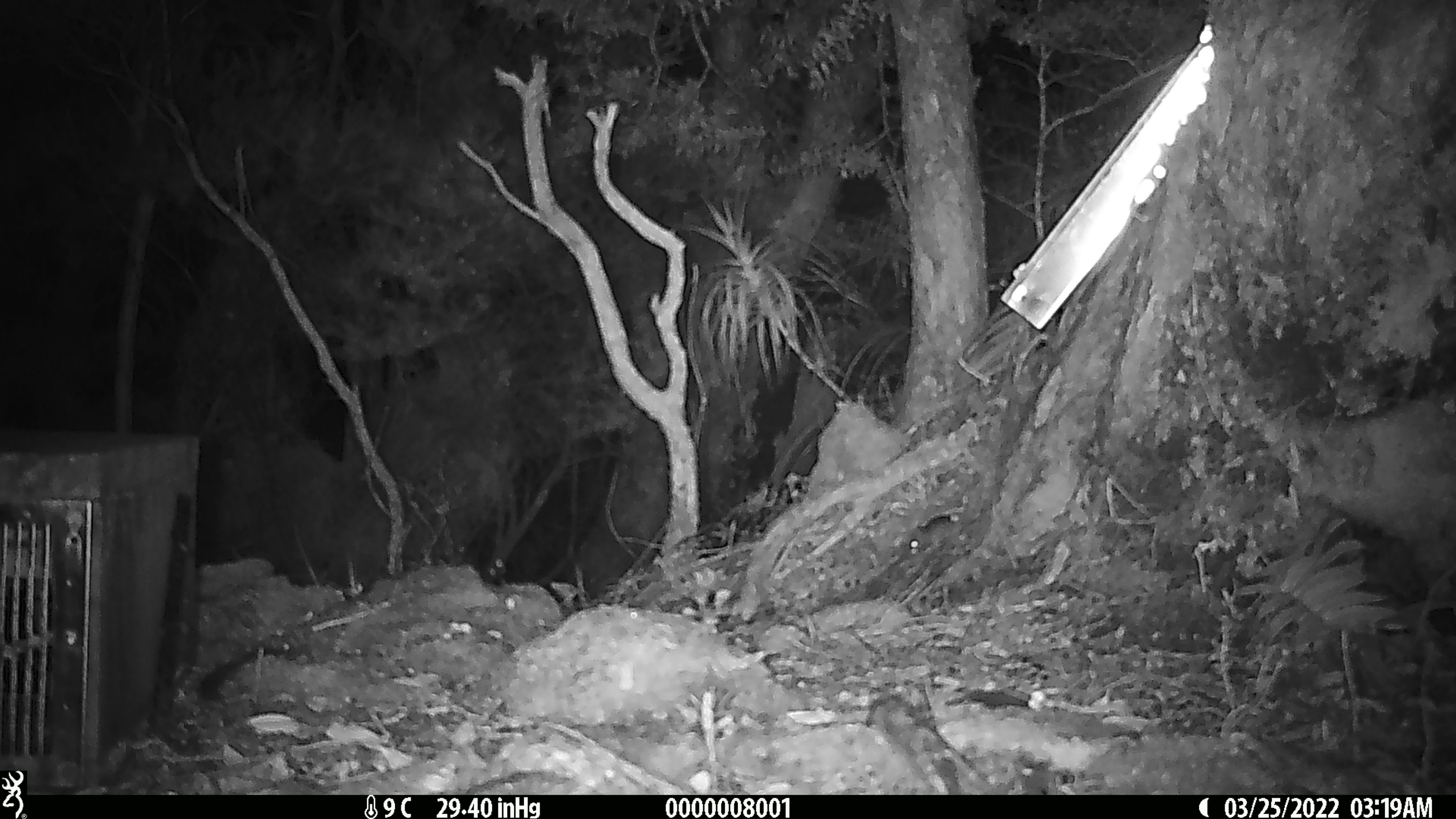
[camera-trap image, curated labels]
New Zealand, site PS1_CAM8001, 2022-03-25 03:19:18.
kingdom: Animalia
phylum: Chordata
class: Mammalia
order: Rodentia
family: Muridae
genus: Mus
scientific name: Mus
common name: mouse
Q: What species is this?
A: Mouse (Mus).